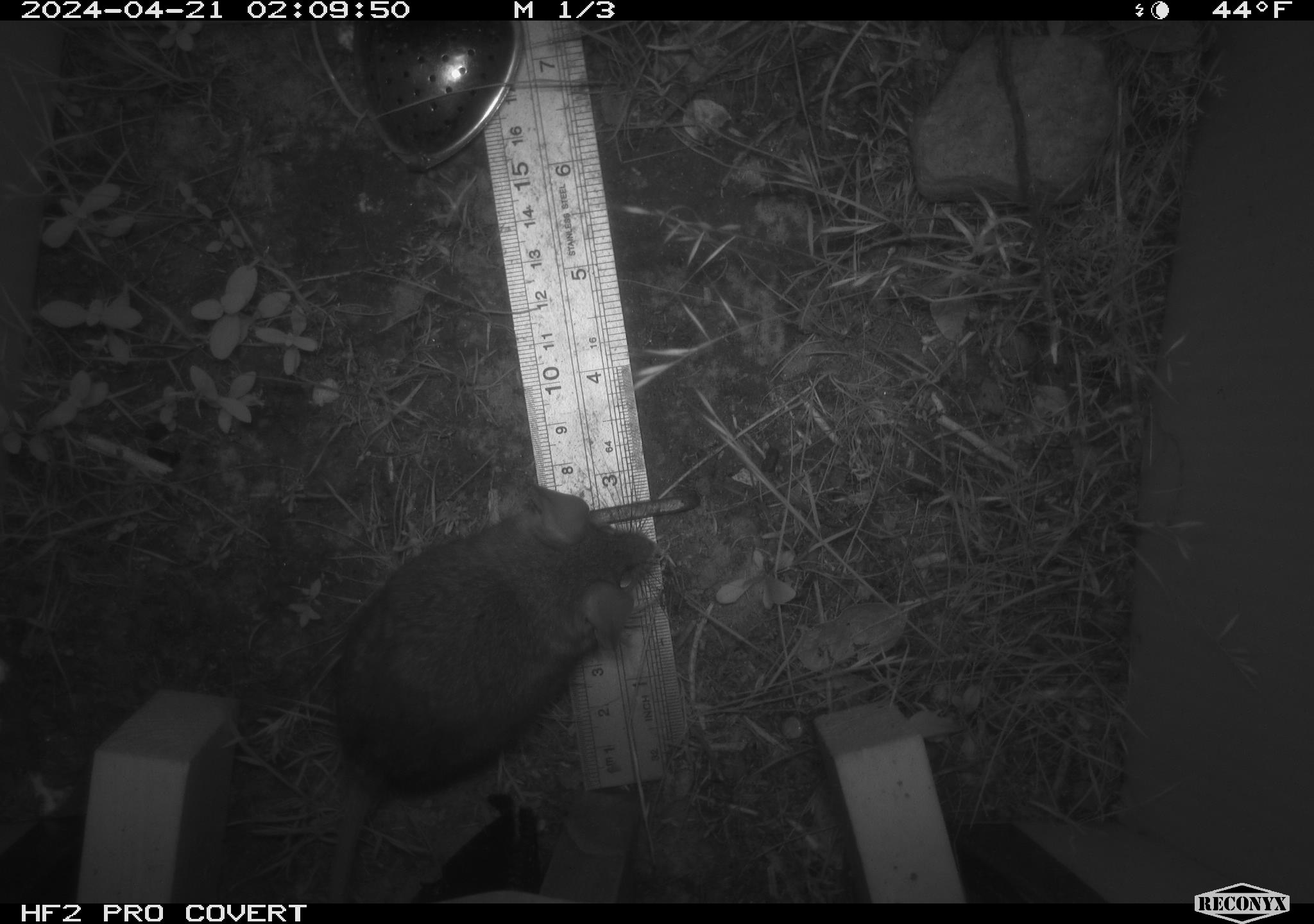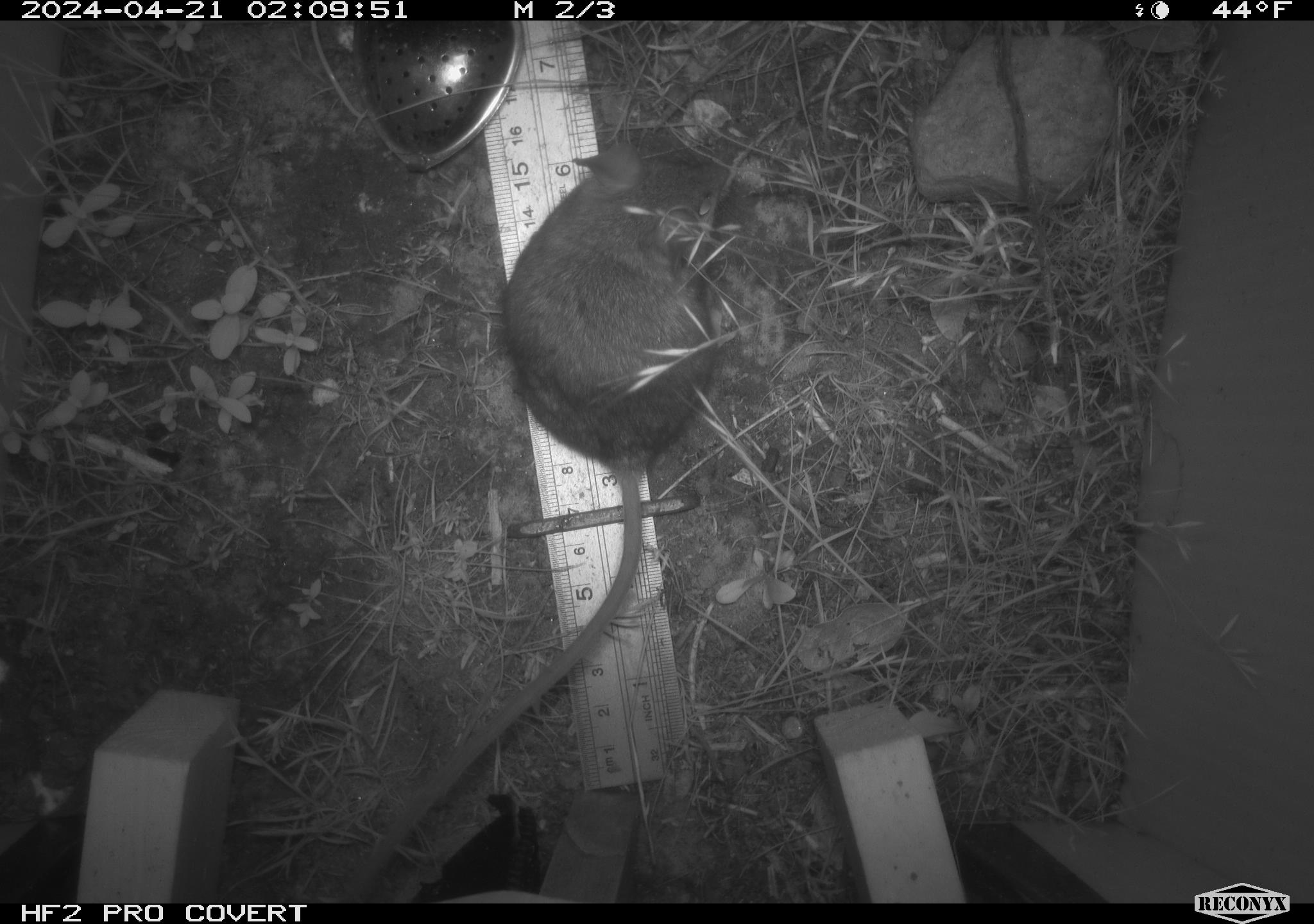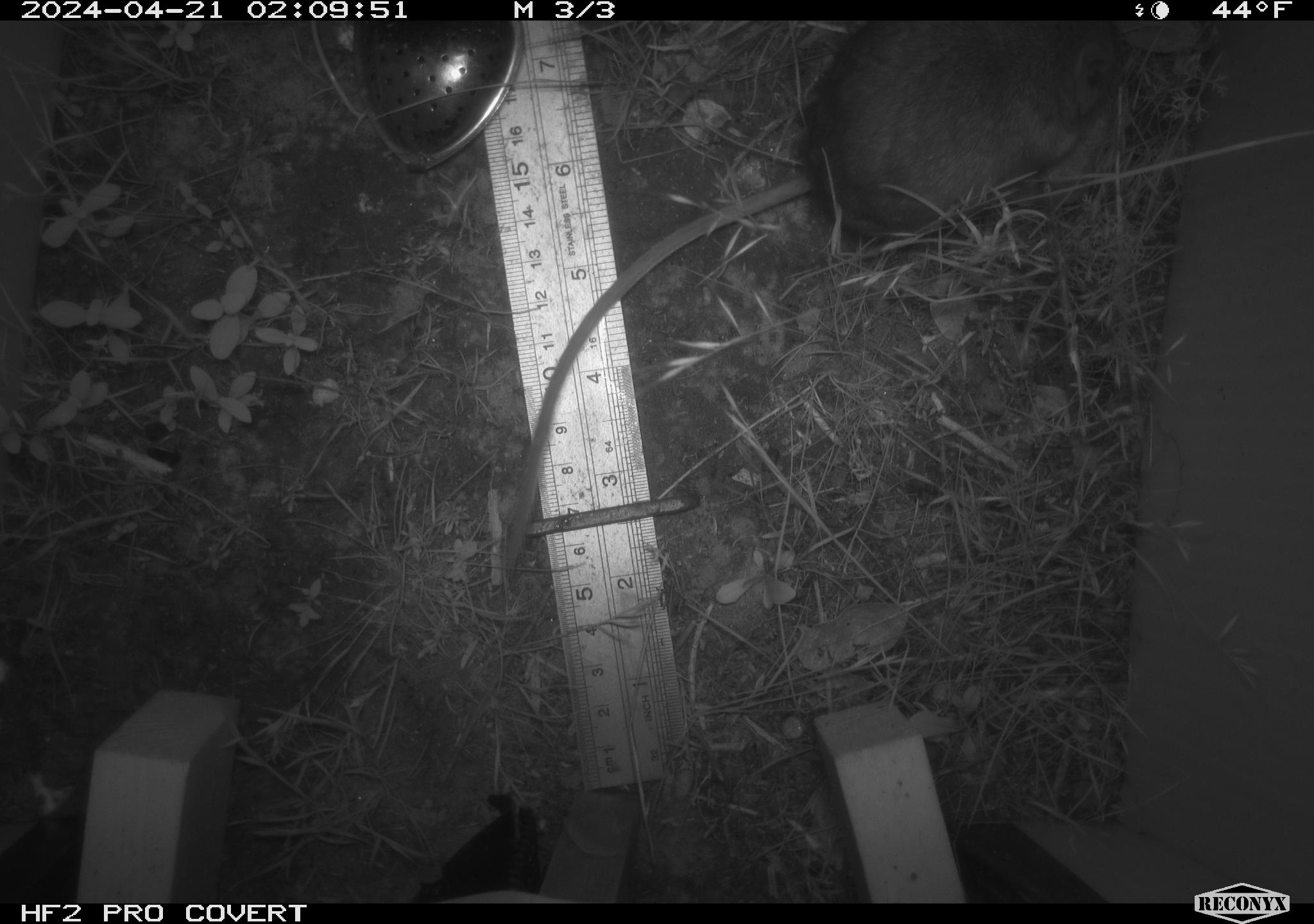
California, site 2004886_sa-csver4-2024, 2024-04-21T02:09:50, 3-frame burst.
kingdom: Animalia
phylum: Chordata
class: Mammalia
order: Rodentia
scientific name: Rodentia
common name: mouse species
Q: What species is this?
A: Mouse species (Rodentia).